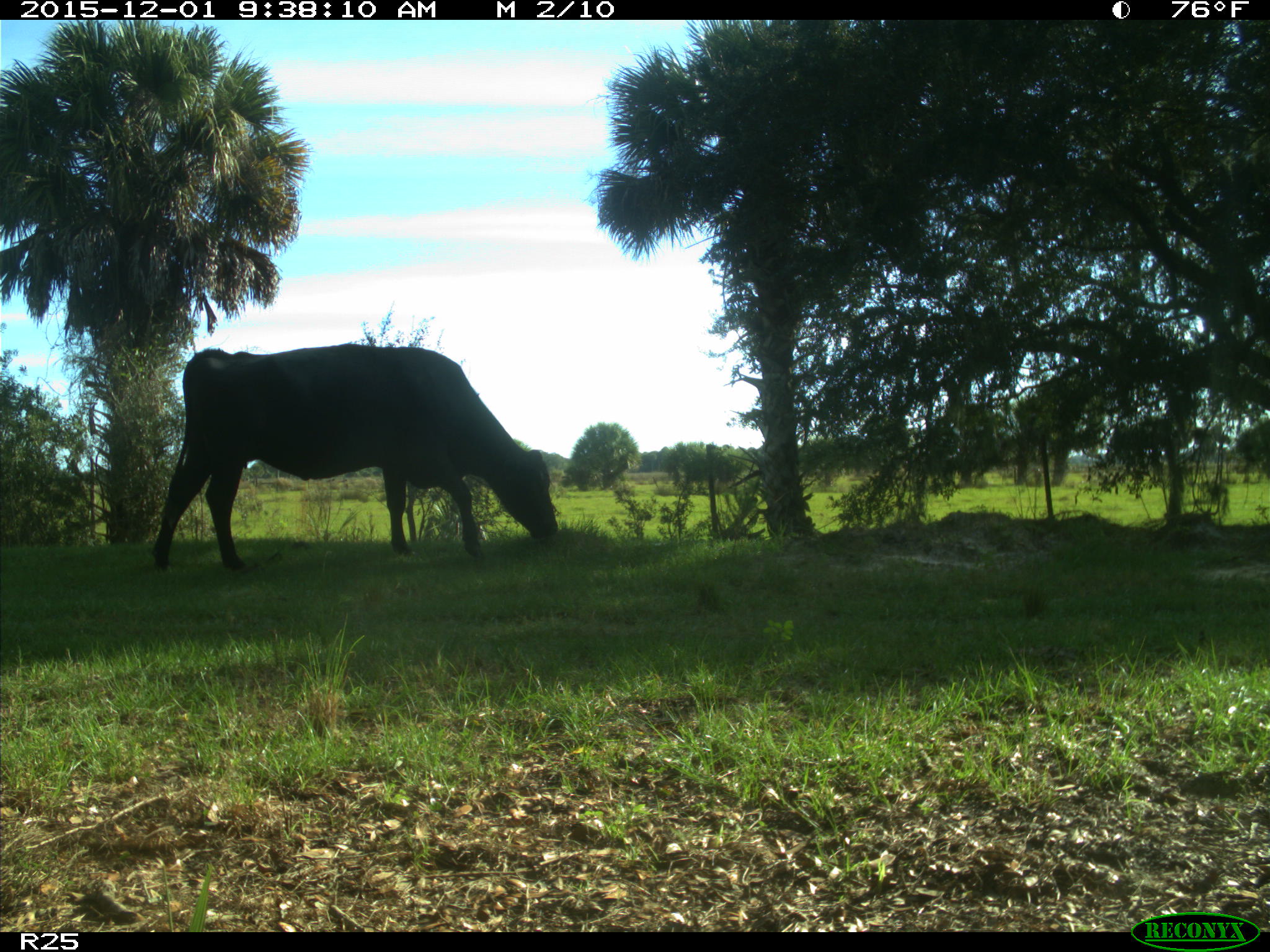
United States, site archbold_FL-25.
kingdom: Animalia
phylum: Chordata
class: Mammalia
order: Artiodactyla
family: Bovidae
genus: Bos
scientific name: Bos taurus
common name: domestic cow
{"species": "Bos taurus (domestic cow)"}